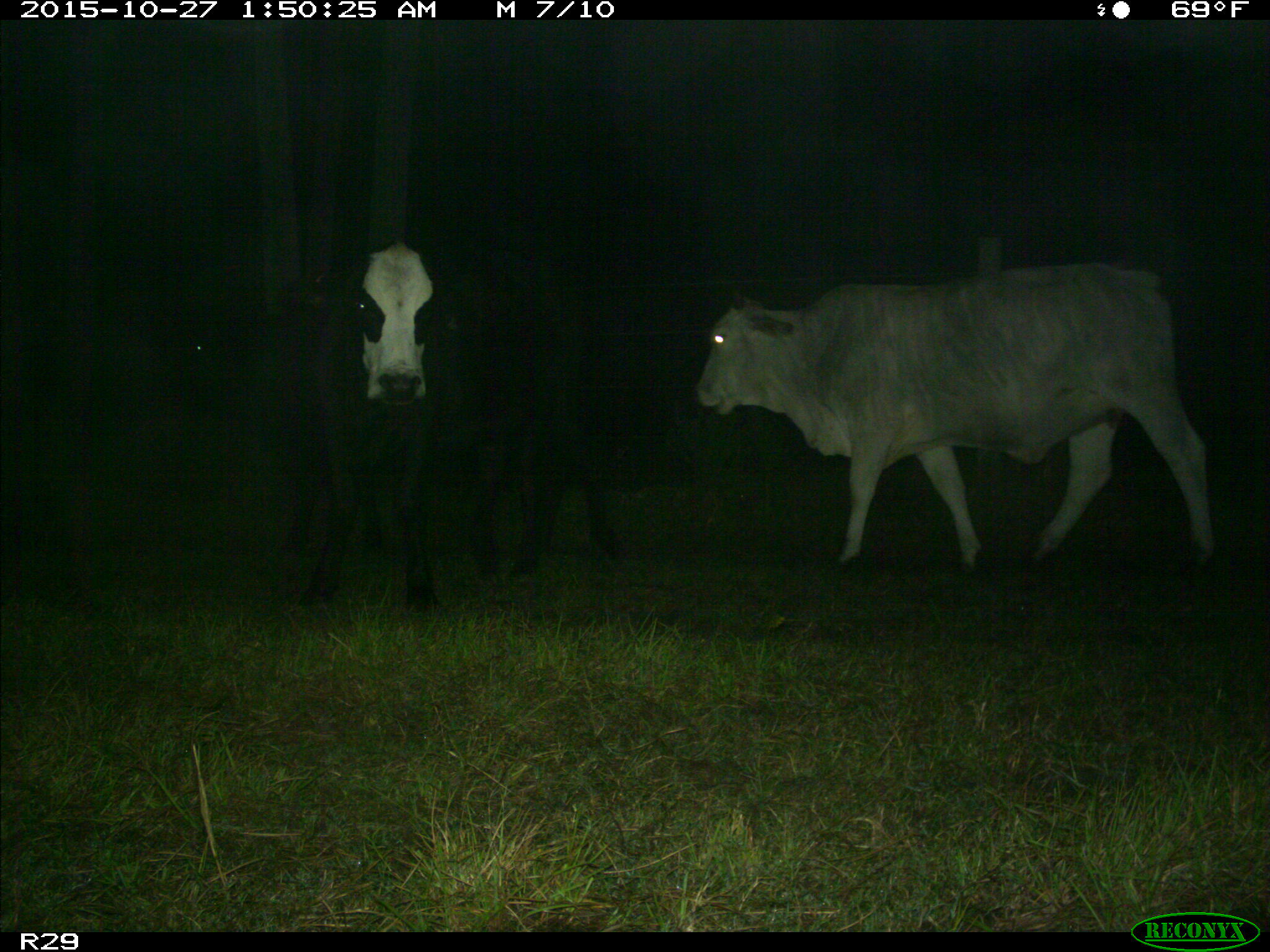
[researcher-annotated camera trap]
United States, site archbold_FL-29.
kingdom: Animalia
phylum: Chordata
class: Mammalia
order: Artiodactyla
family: Bovidae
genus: Bos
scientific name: Bos taurus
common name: domestic cow